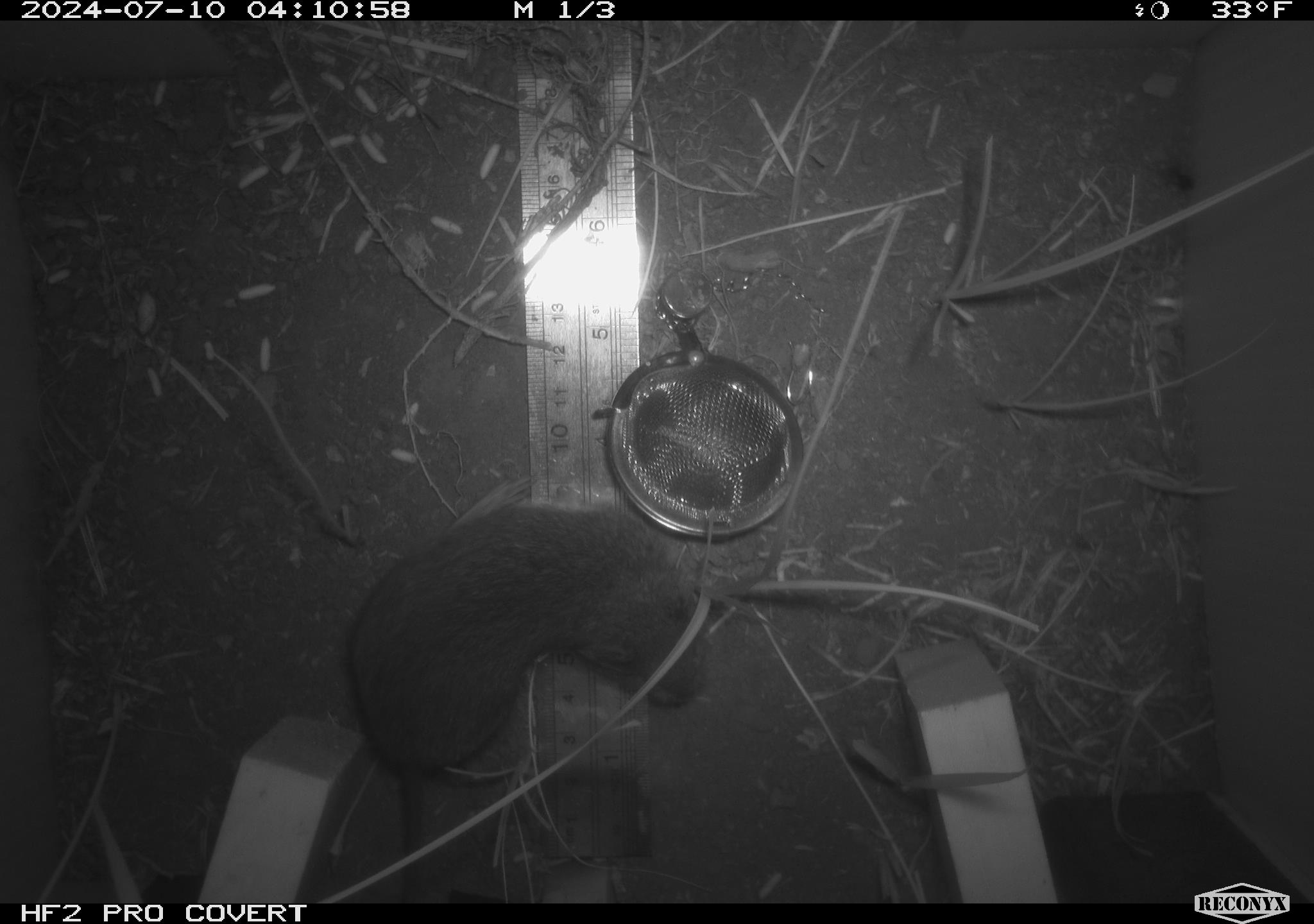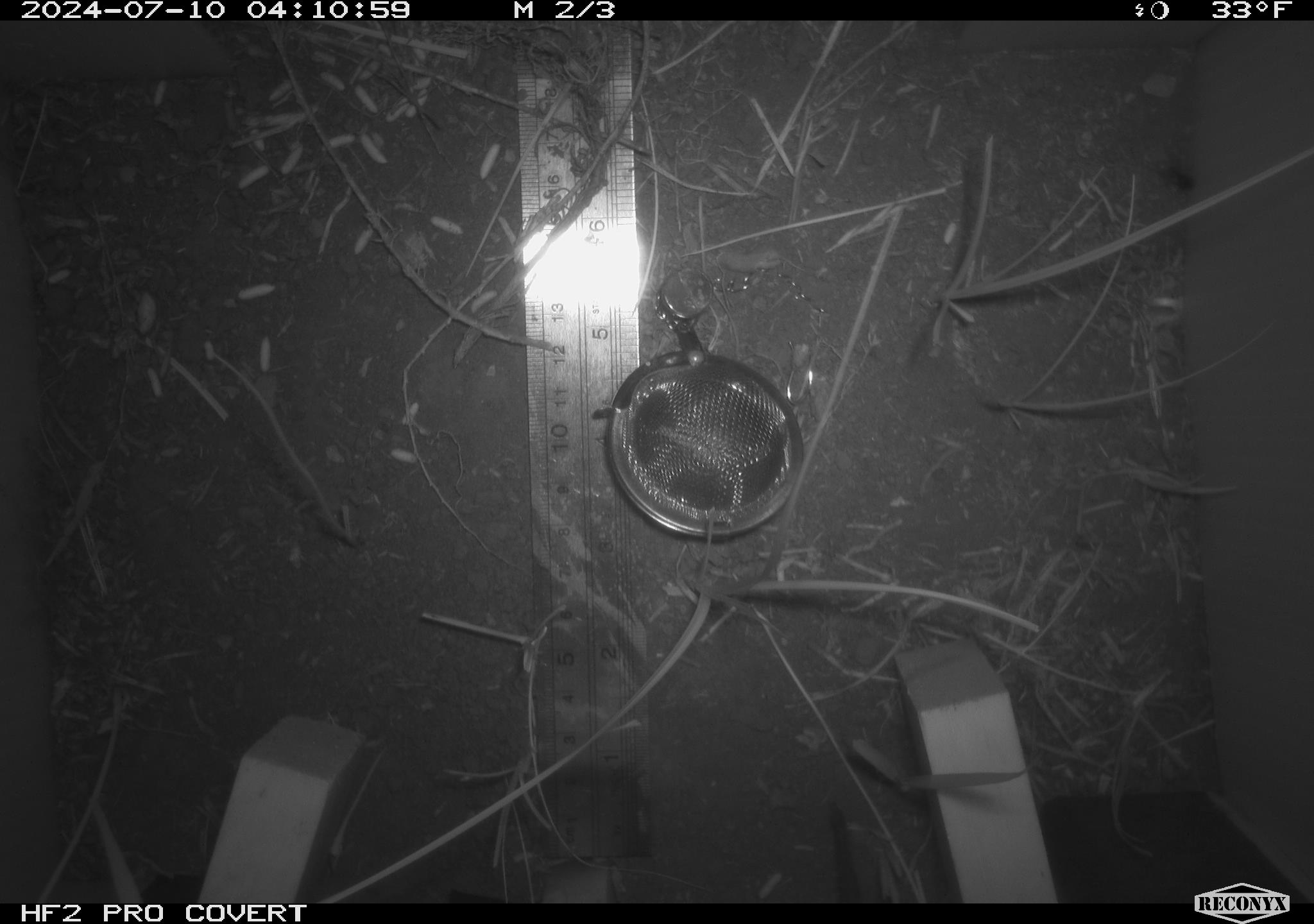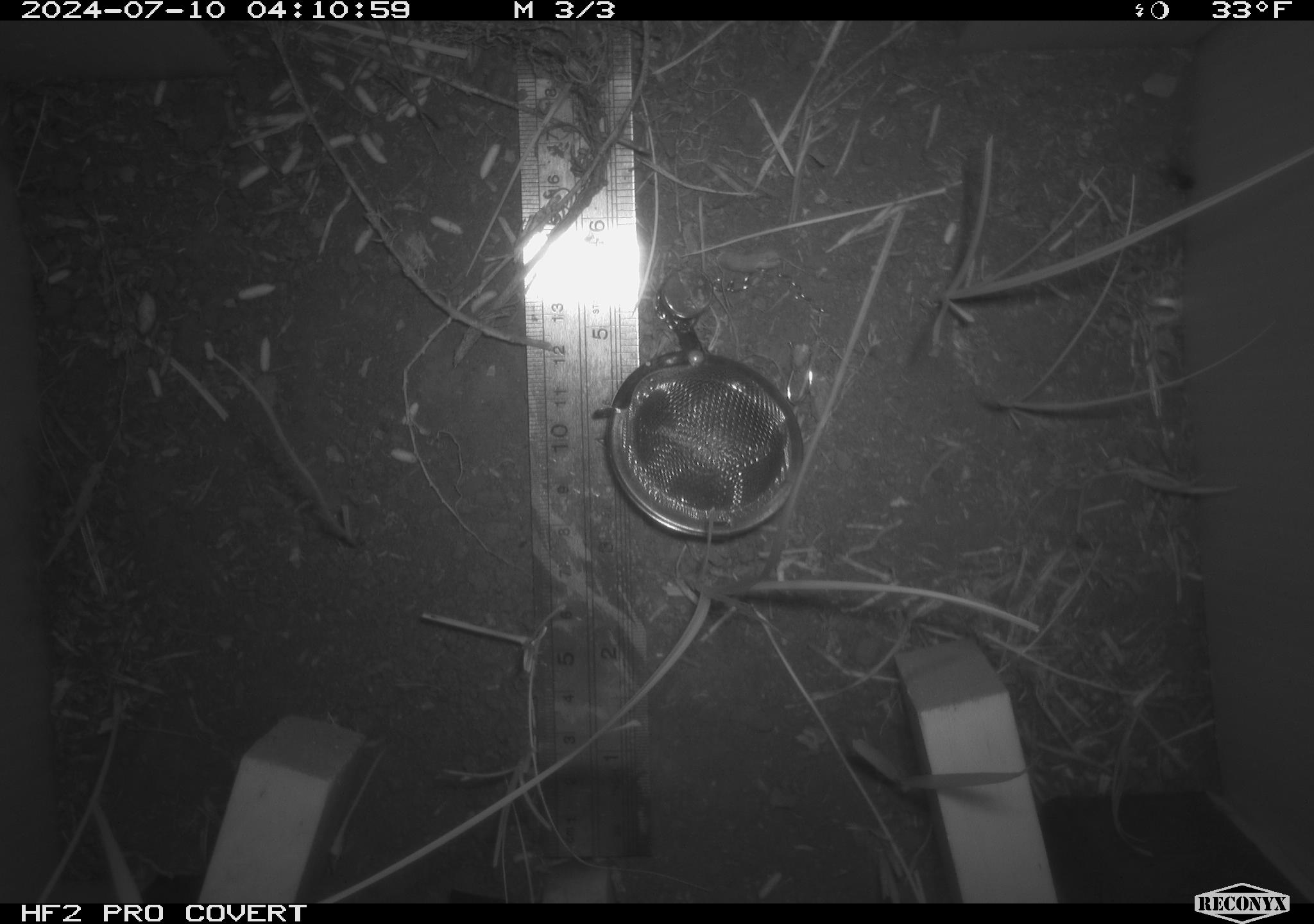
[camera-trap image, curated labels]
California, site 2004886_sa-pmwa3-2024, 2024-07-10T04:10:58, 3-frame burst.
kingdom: Animalia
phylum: Chordata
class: Mammalia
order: Rodentia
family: Cricetidae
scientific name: Arvicolinae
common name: voles, lemmings, and muskrats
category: arvicolinae subfamily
Arvicolinae subfamily (voles, lemmings, and muskrats) (Arvicolinae).